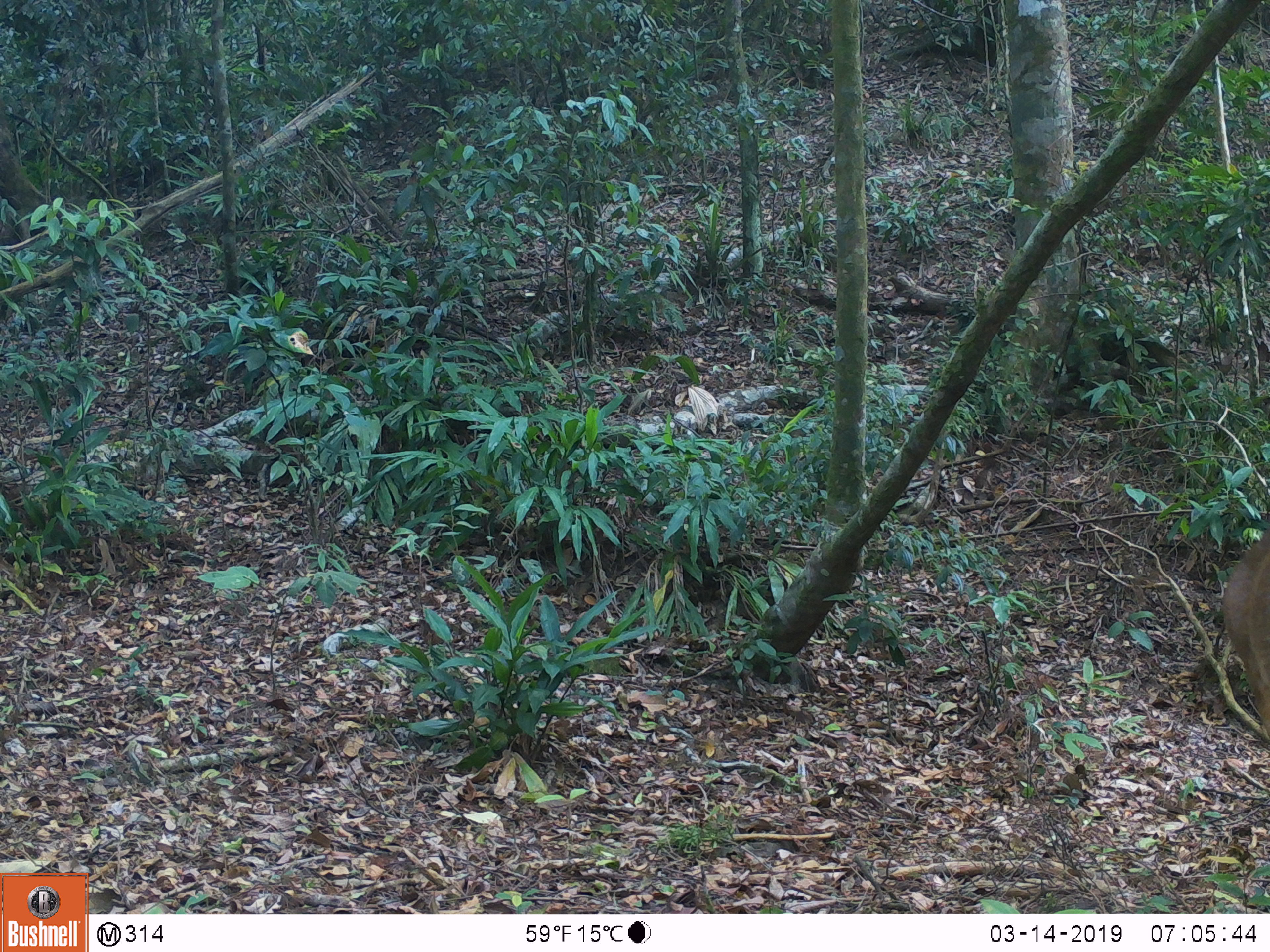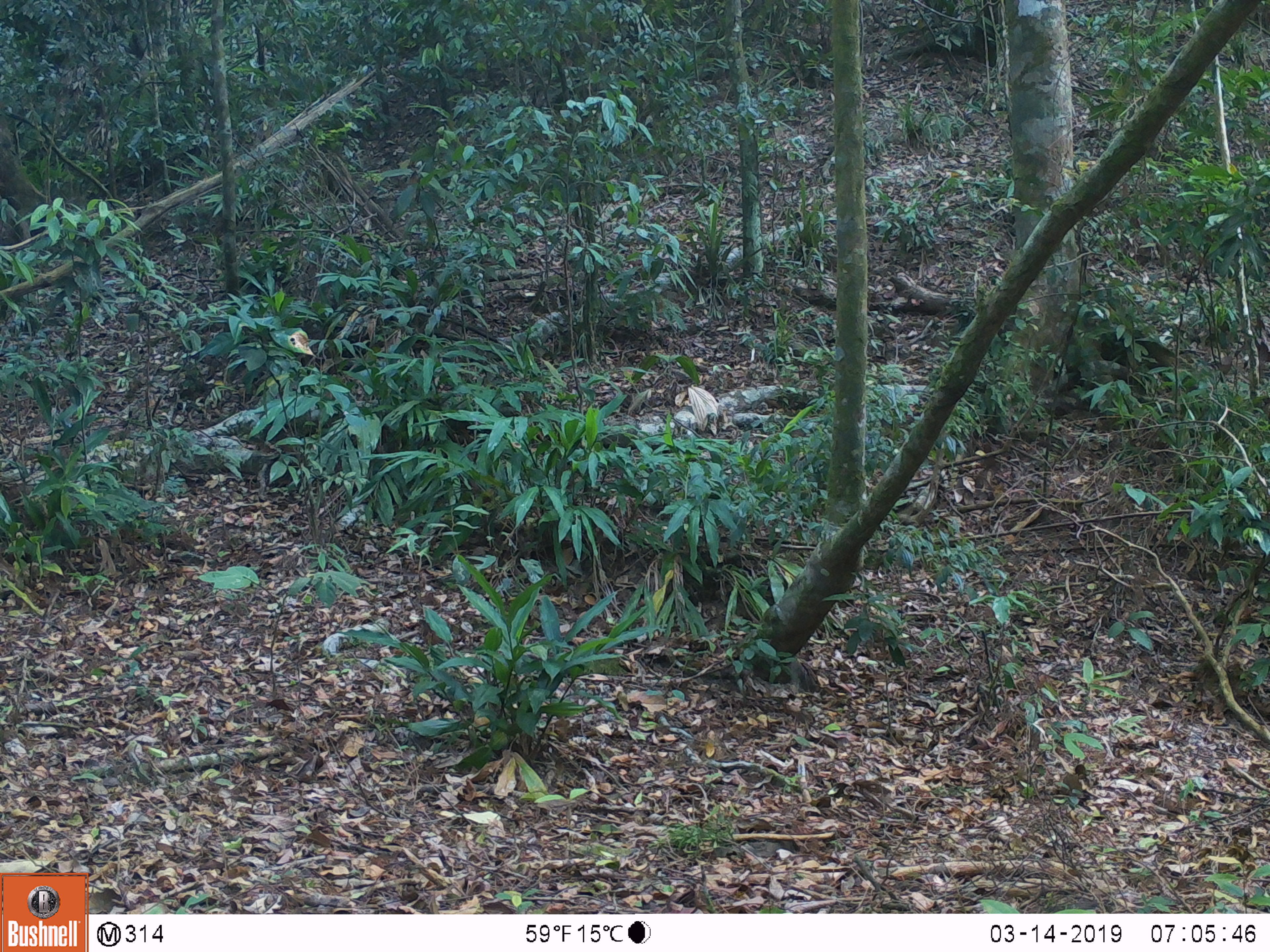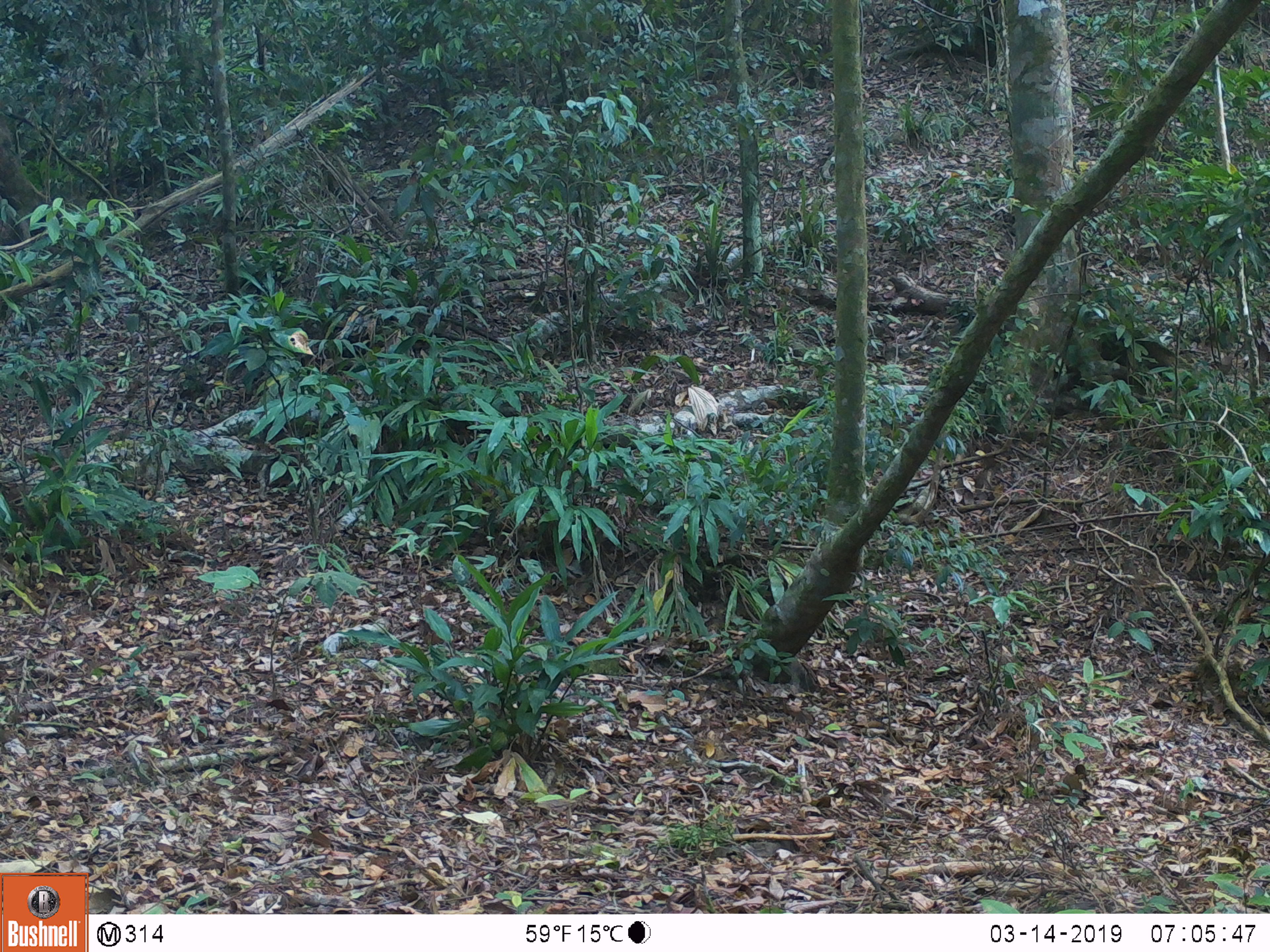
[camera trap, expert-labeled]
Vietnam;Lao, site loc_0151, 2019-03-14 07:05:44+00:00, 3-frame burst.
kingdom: Animalia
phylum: Chordata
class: Mammalia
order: Artiodactyla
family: Cervidae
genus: Muntiacus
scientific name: Muntiacus vuquangensis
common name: large-antlered muntjac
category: large antlered muntjac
Large antlered muntjac (large-antlered muntjac) (Muntiacus vuquangensis). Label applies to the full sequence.